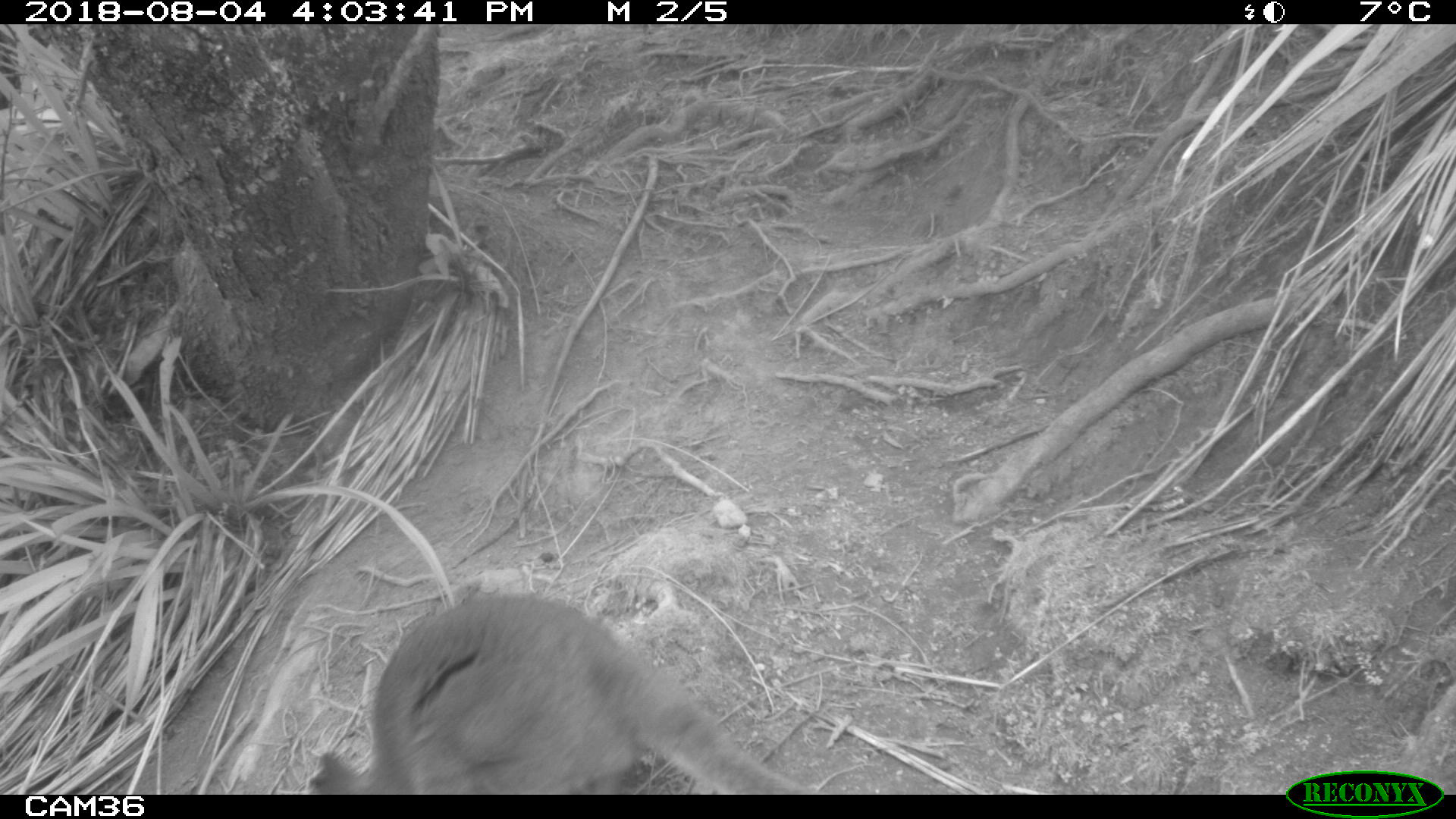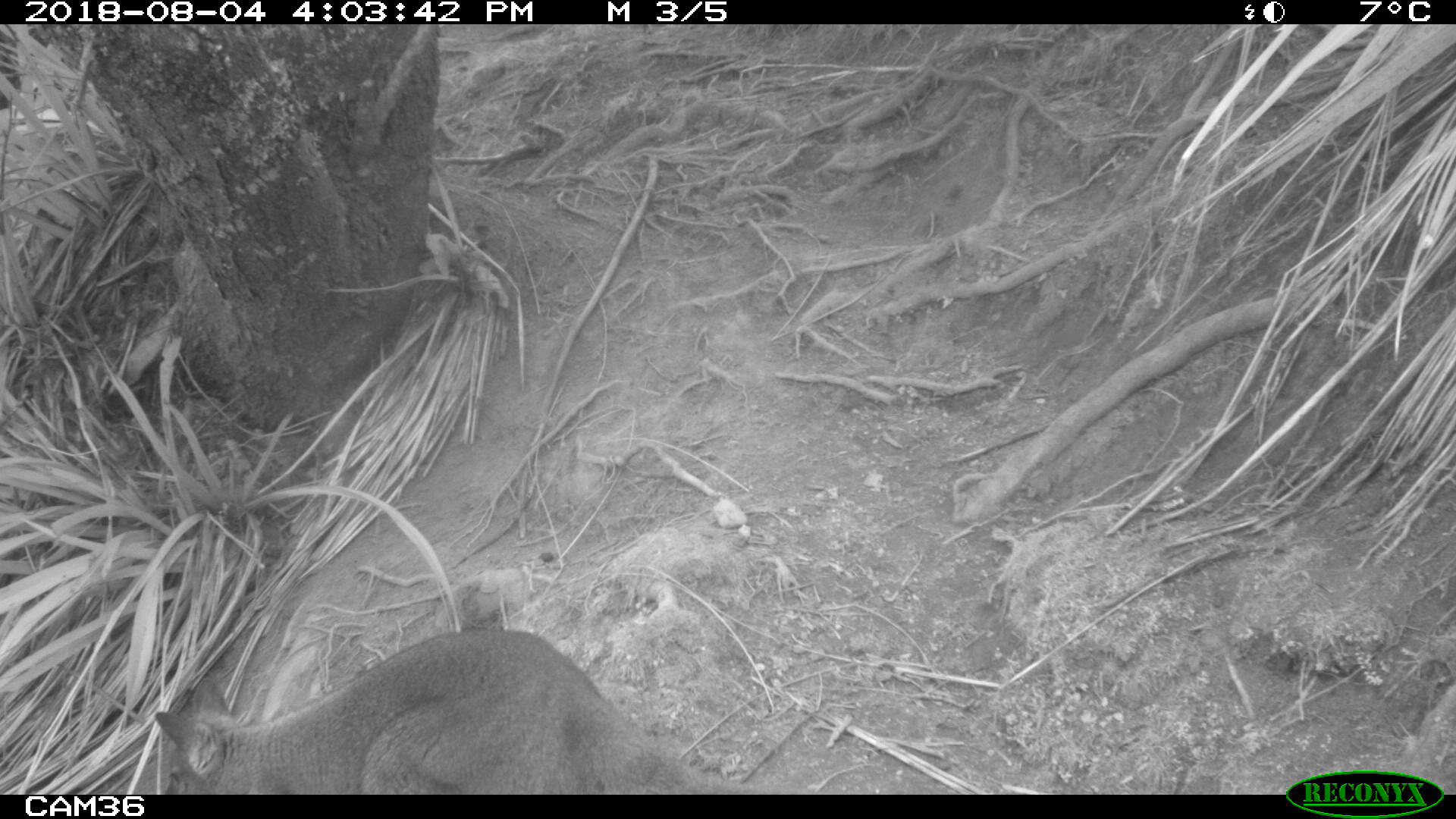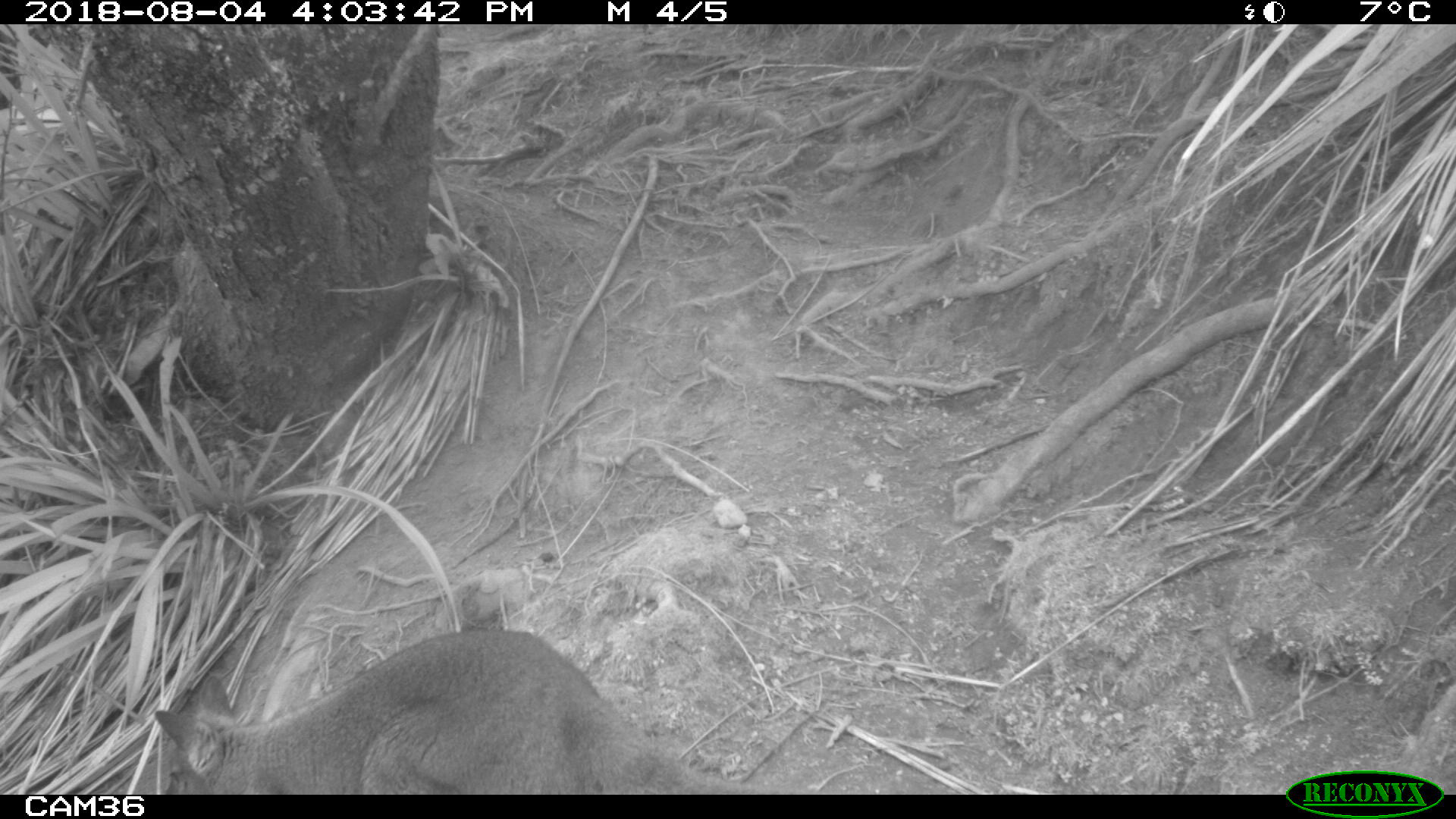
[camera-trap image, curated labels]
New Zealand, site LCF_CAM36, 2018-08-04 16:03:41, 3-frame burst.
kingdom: Animalia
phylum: Chordata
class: Mammalia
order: Diprotodontia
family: Macropodidae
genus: Notamacropus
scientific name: Notamacropus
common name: wallaby